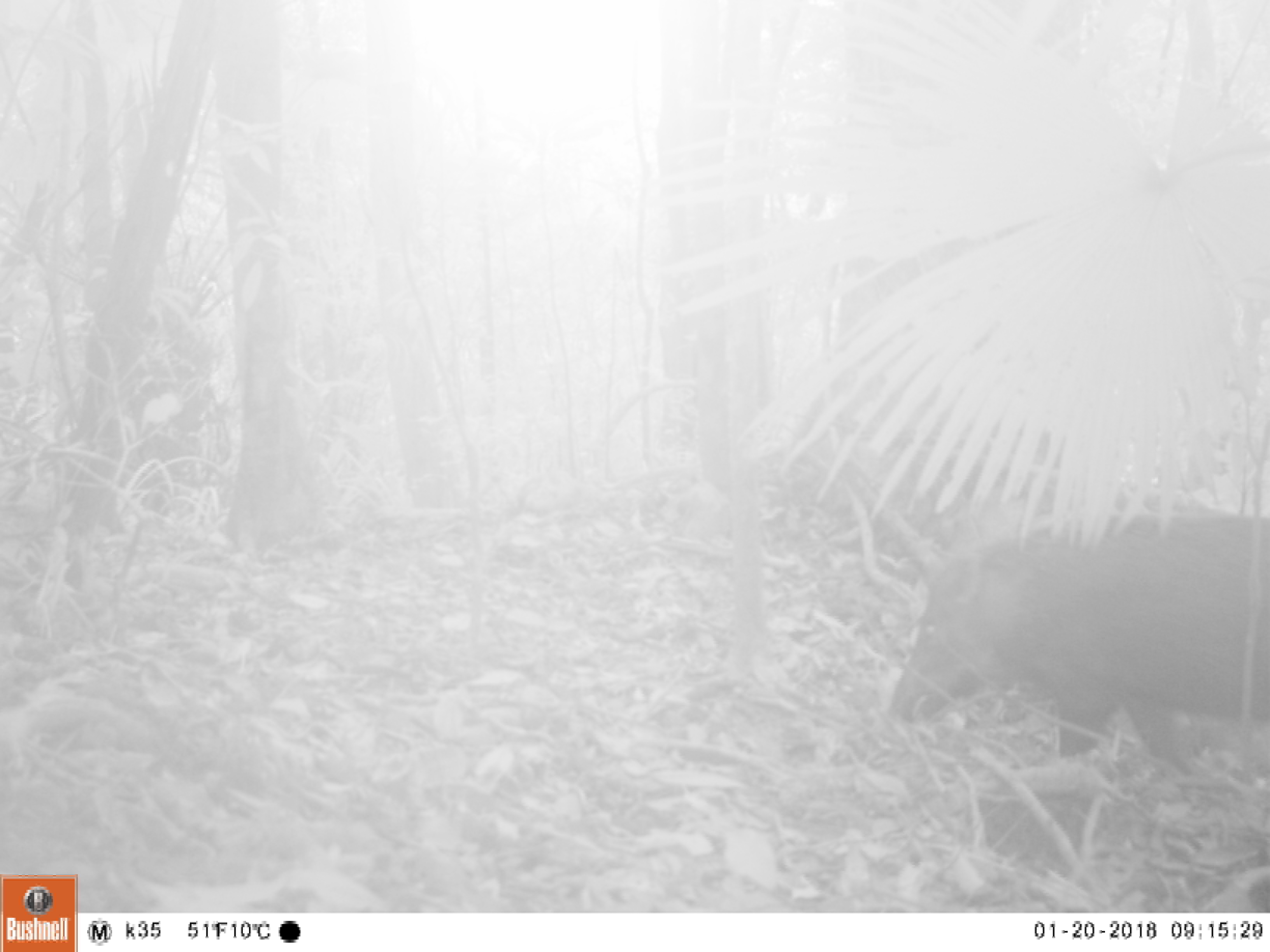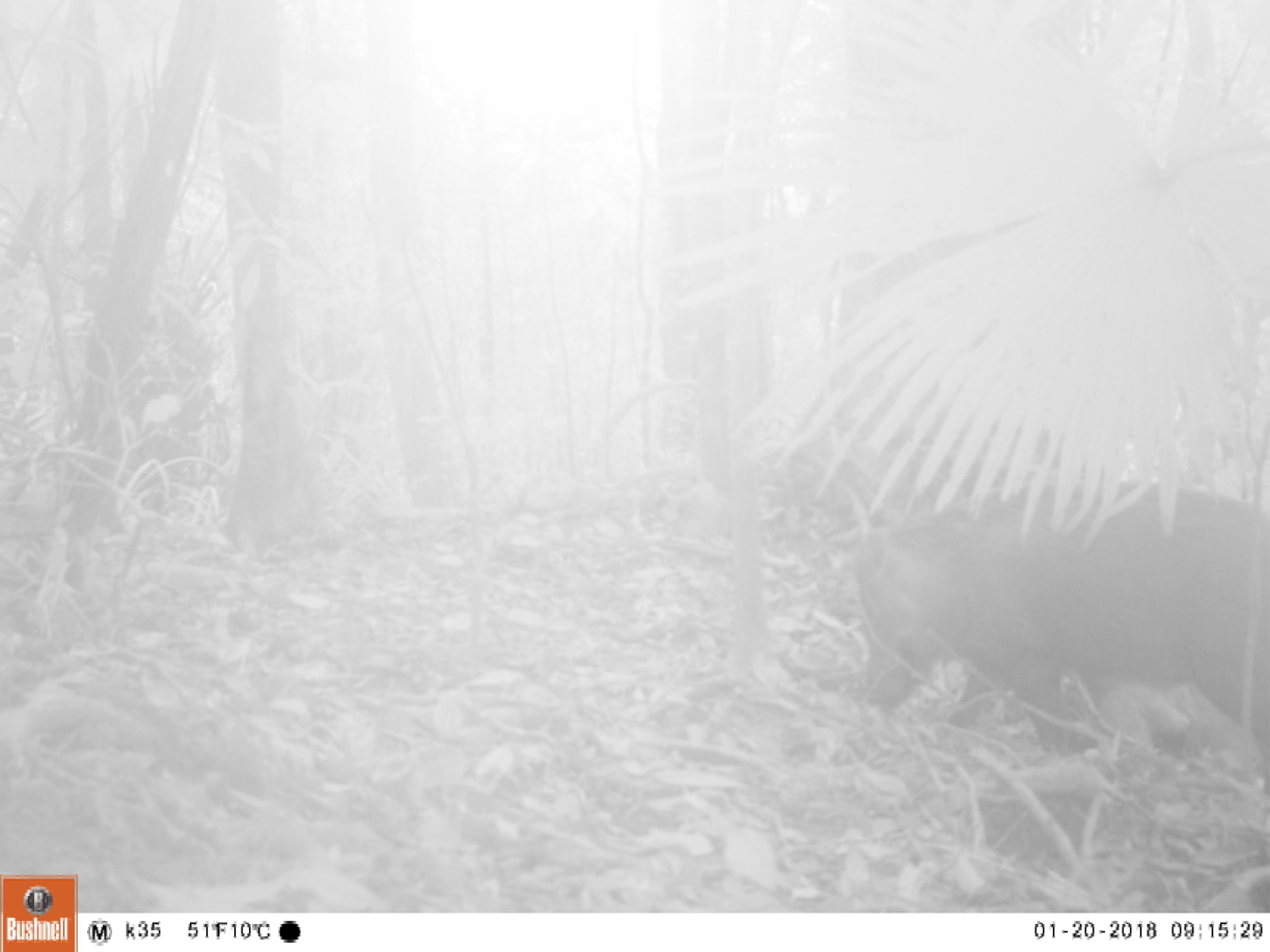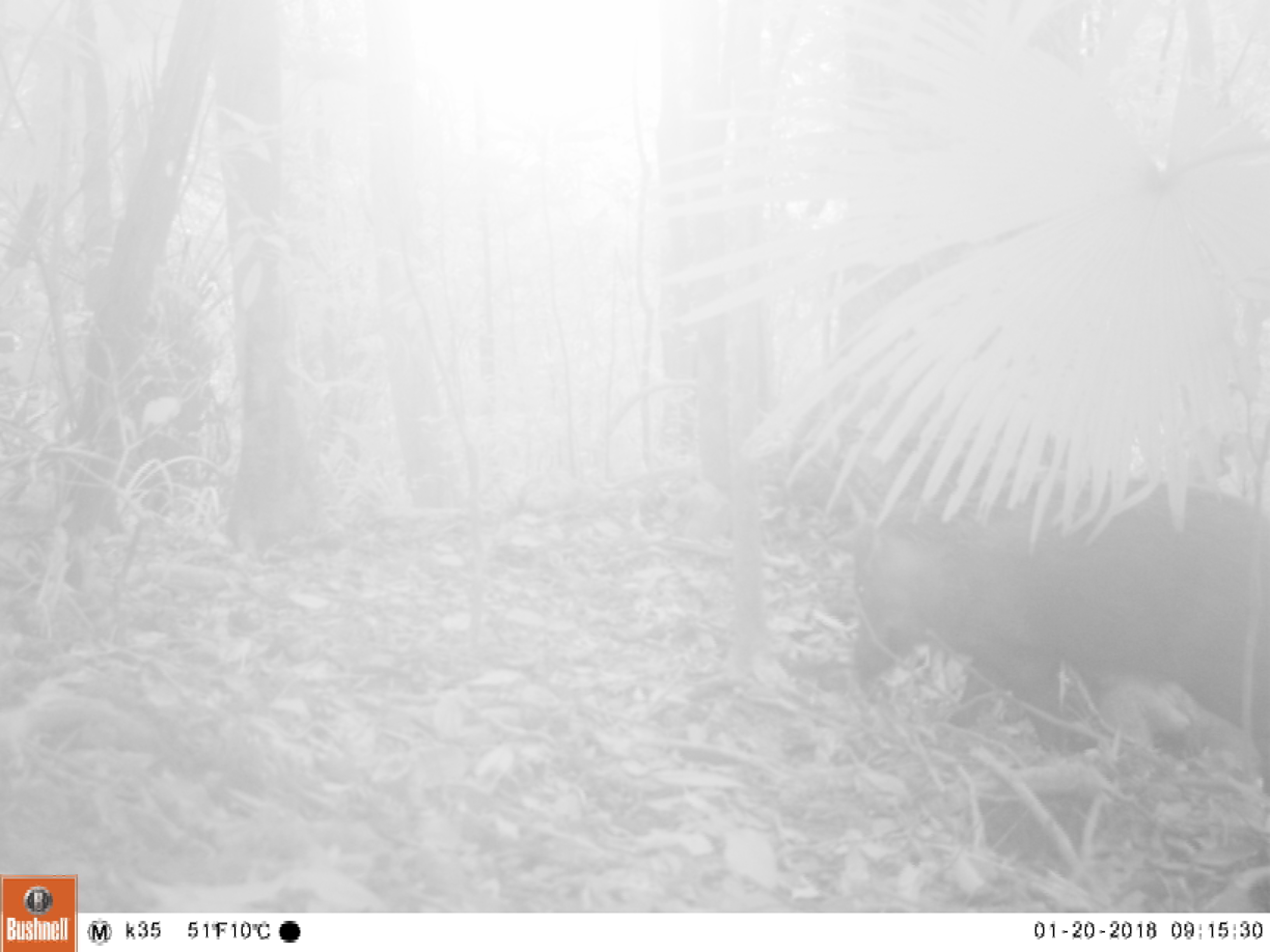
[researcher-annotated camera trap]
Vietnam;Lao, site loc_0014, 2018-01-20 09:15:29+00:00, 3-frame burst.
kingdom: Animalia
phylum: Chordata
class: Mammalia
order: Artiodactyla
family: Suidae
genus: Sus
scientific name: Sus scrofa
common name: eurasian wild pig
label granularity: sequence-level